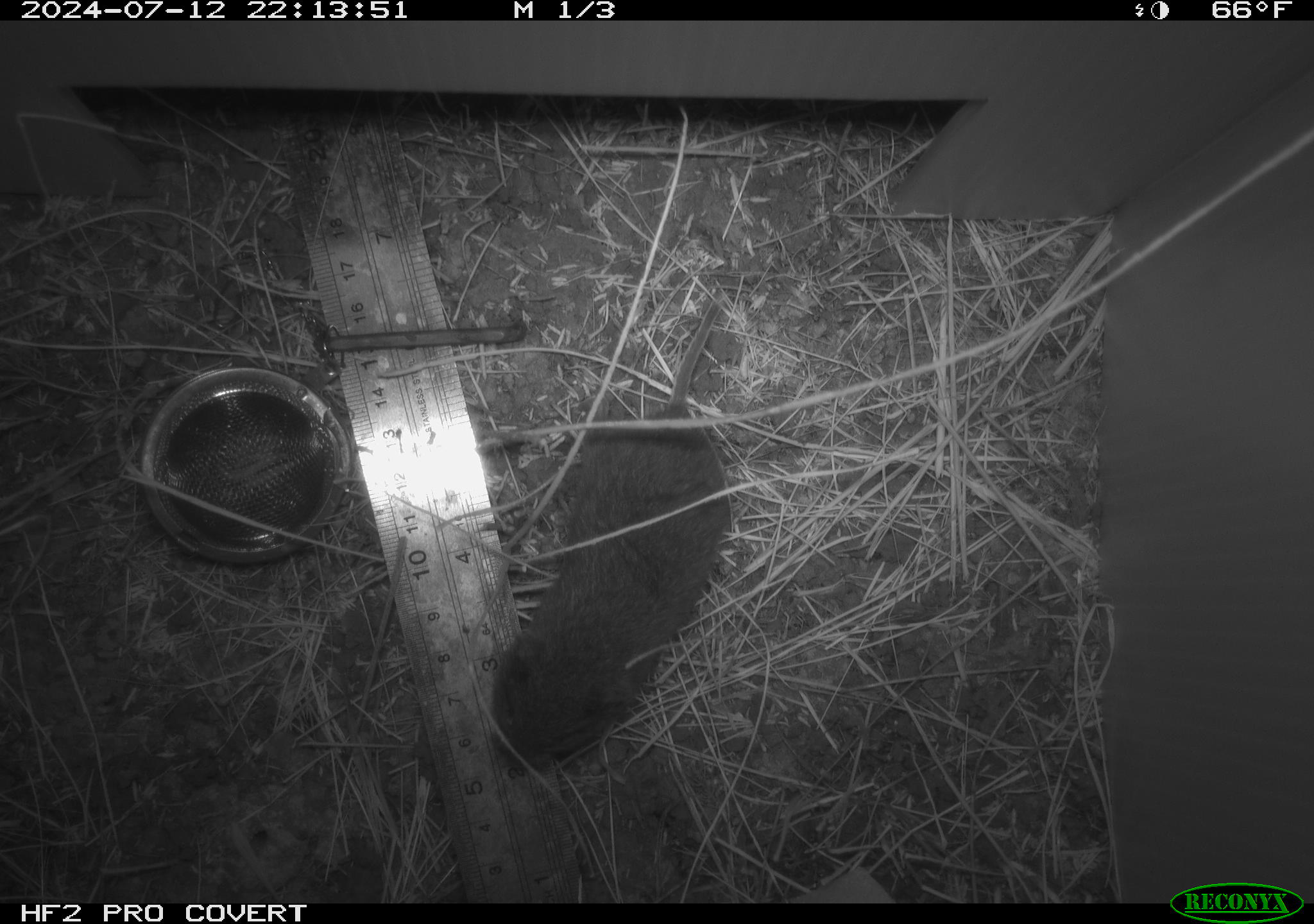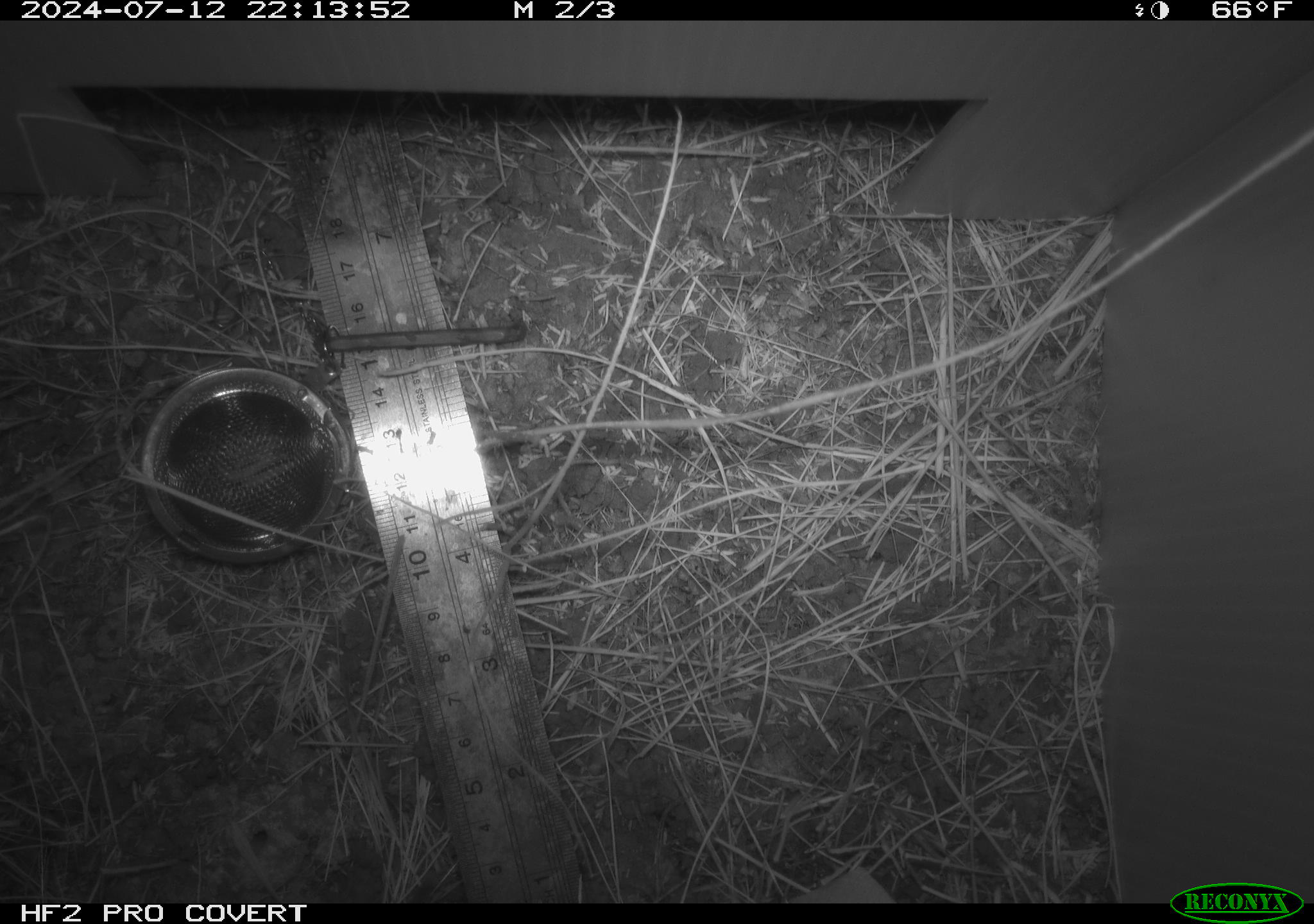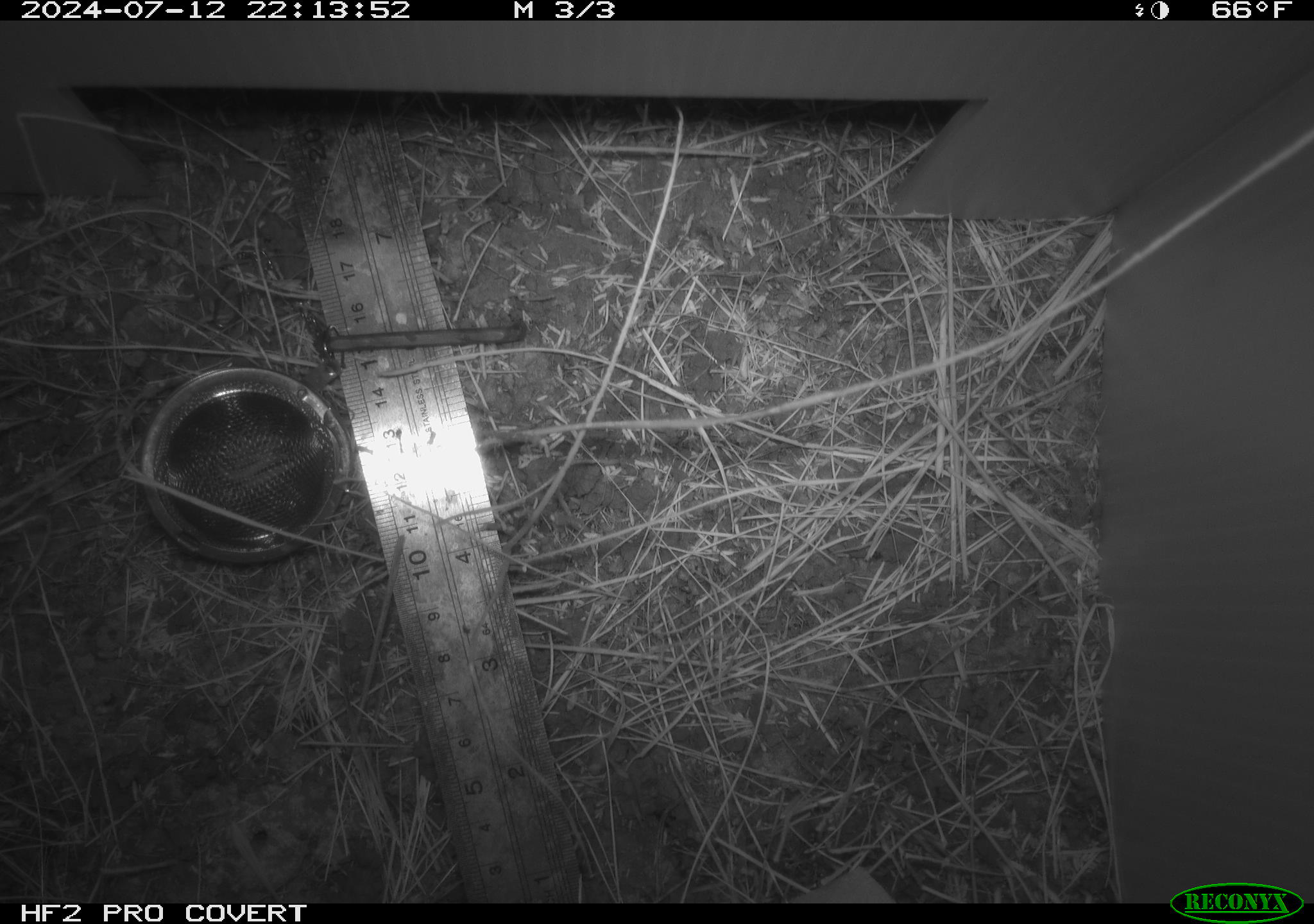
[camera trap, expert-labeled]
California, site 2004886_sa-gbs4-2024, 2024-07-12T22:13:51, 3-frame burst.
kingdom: Animalia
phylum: Chordata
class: Mammalia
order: Rodentia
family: Cricetidae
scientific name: Arvicolinae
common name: voles, lemmings, and muskrats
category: arvicolinae subfamily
Arvicolinae subfamily (voles, lemmings, and muskrats) (Arvicolinae).